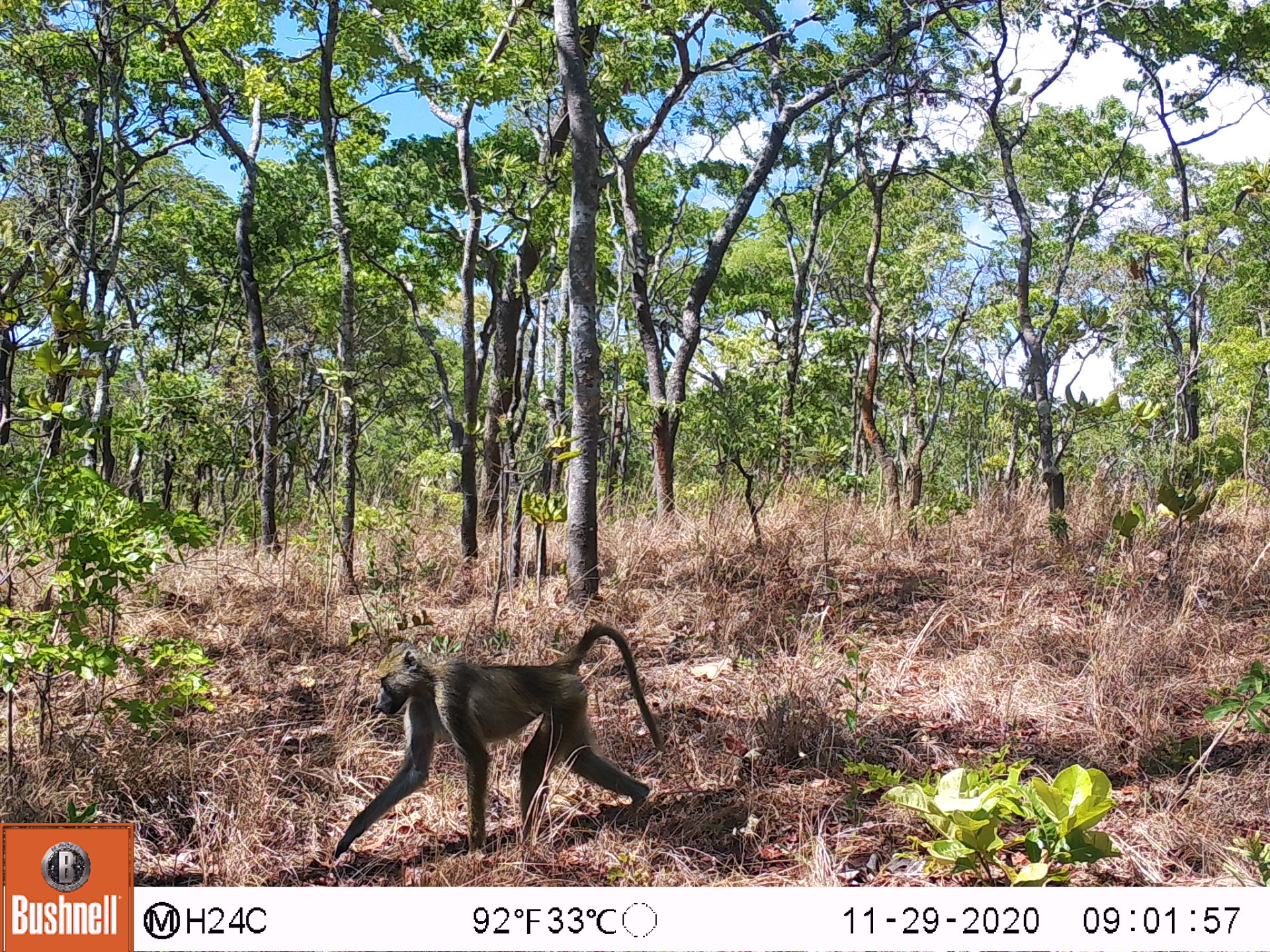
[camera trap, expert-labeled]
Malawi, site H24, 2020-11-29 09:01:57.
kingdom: Animalia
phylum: Chordata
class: Mammalia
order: Primates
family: Cercopithecidae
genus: Papio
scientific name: Papio cynocephalus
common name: yellow baboon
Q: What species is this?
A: Yellow baboon (Papio cynocephalus).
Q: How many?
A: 1.